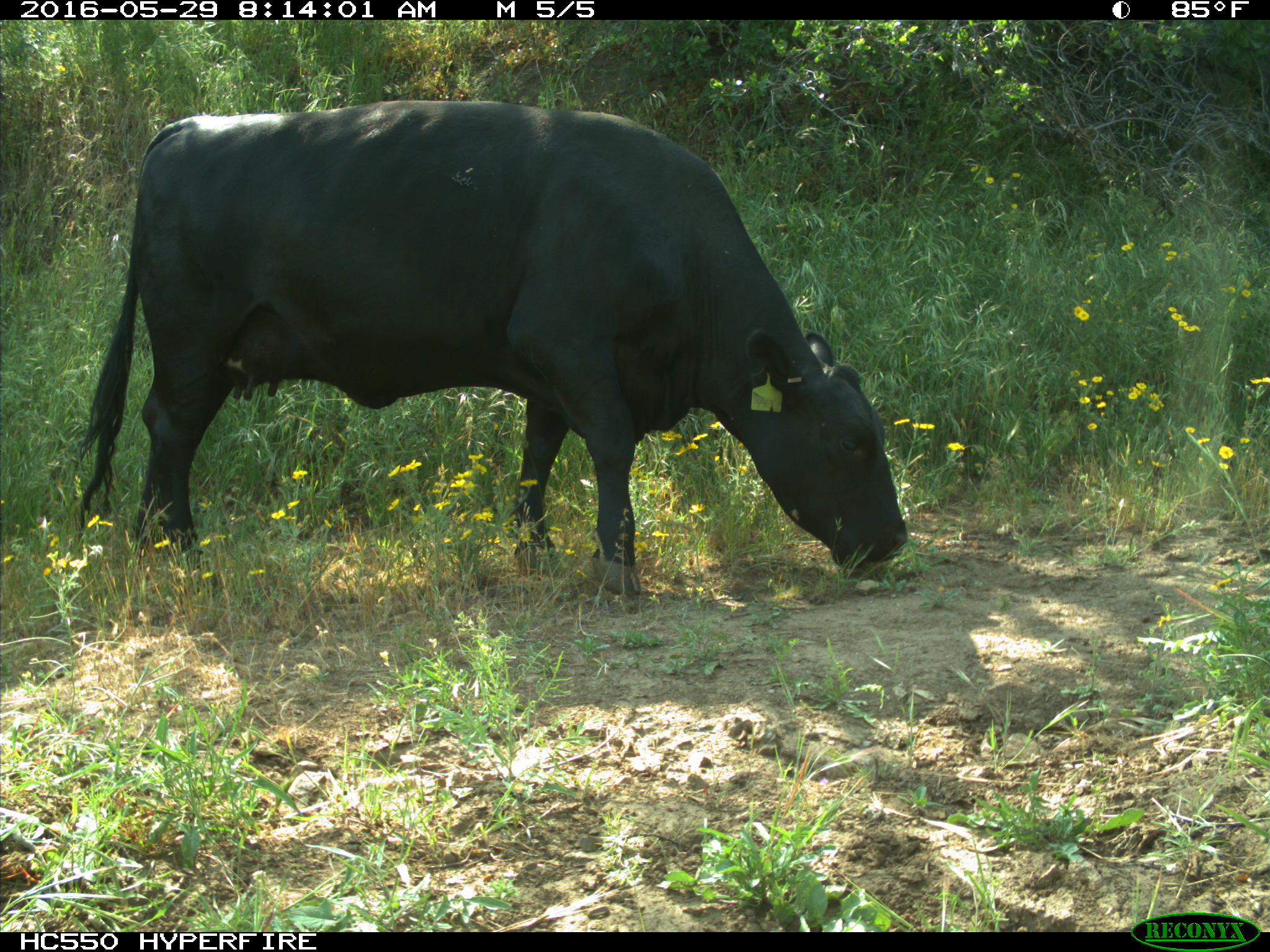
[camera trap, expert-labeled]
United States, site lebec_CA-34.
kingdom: Animalia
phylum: Chordata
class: Mammalia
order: Artiodactyla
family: Bovidae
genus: Bos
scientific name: Bos taurus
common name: domestic cow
Bos taurus (domestic cow).